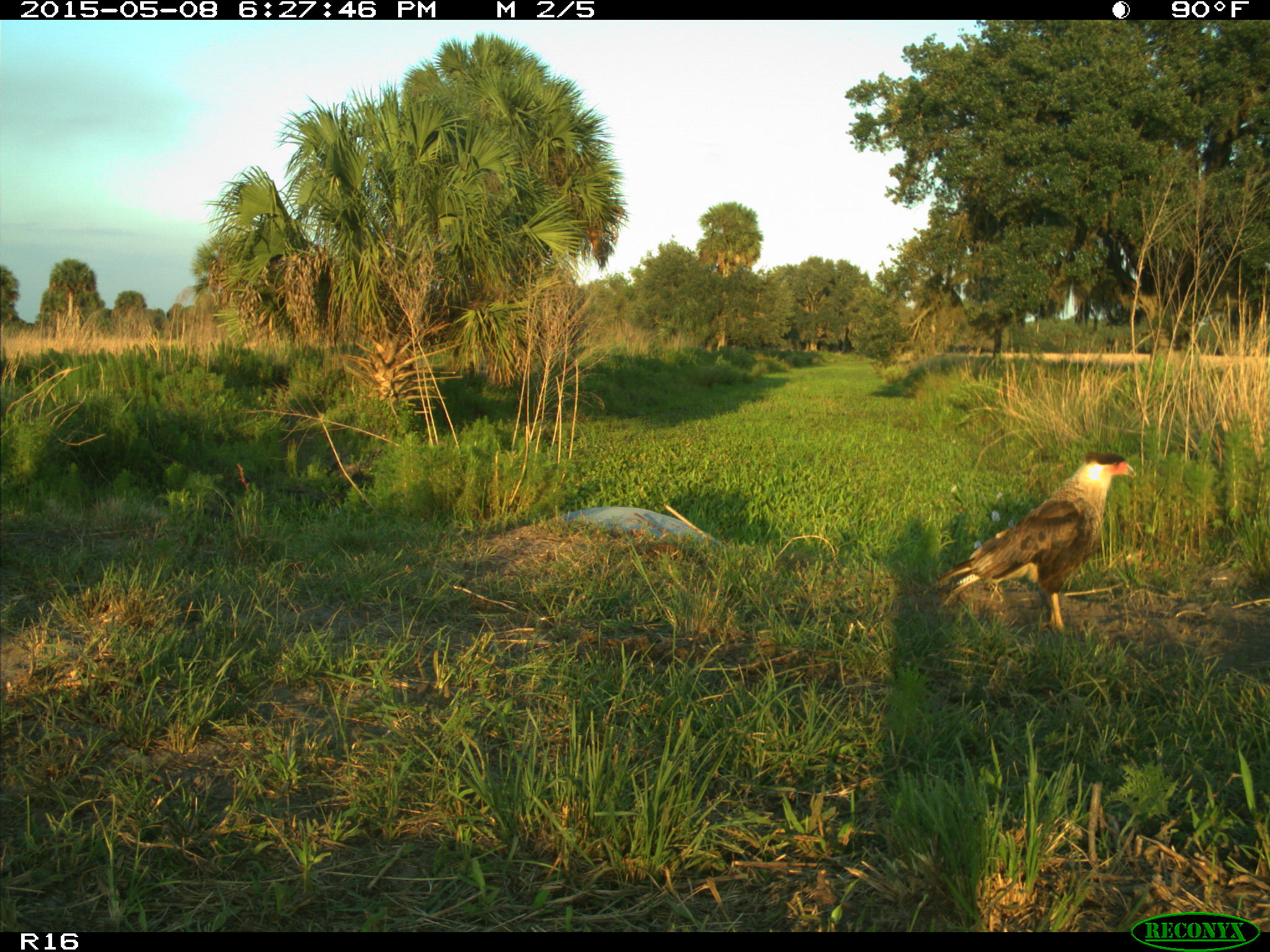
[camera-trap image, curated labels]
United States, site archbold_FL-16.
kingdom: Animalia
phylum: Chordata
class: Mammalia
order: Artiodactyla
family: Bovidae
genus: Bos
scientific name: Bos taurus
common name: domestic cow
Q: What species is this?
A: Bos taurus (domestic cow).